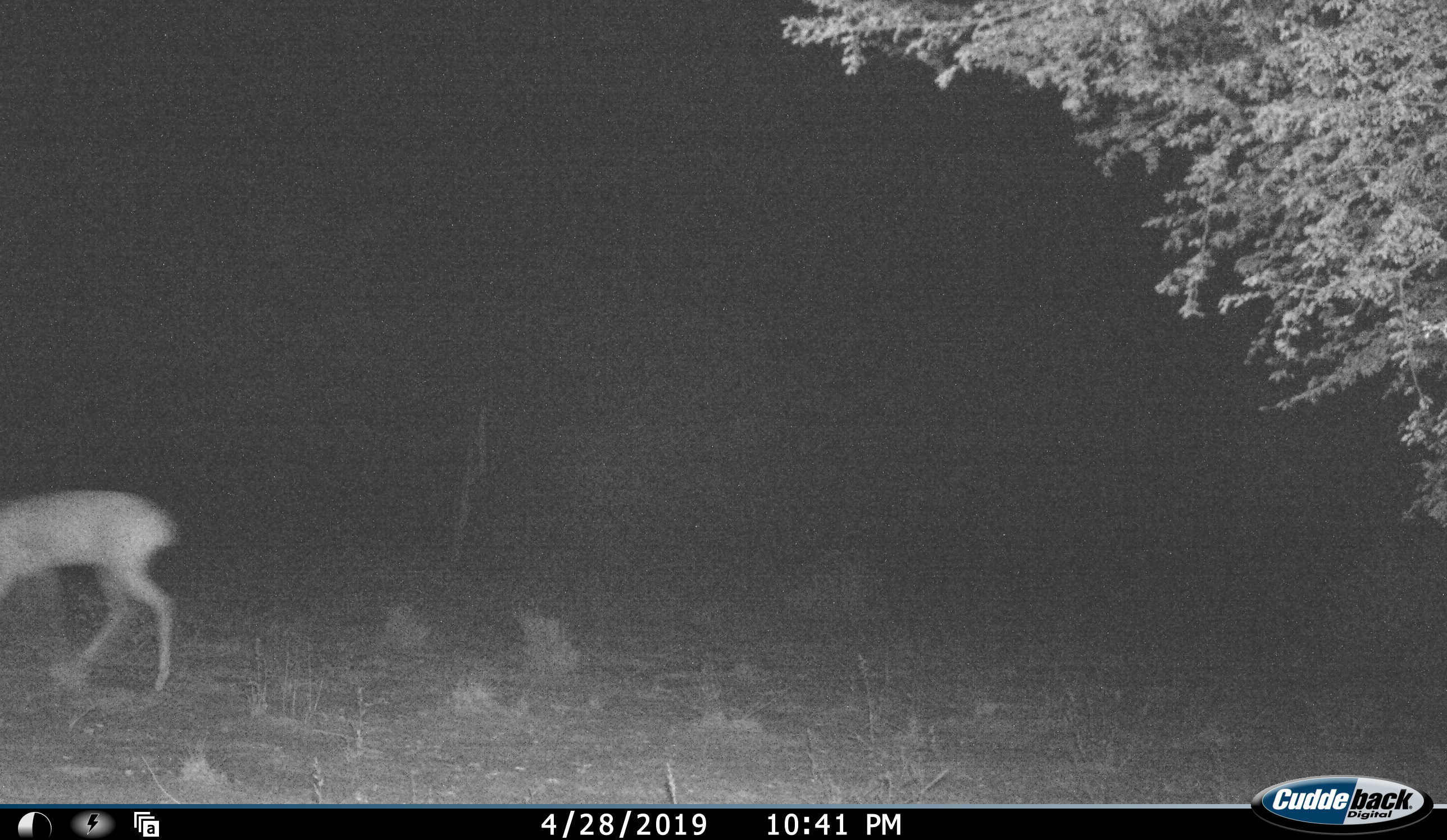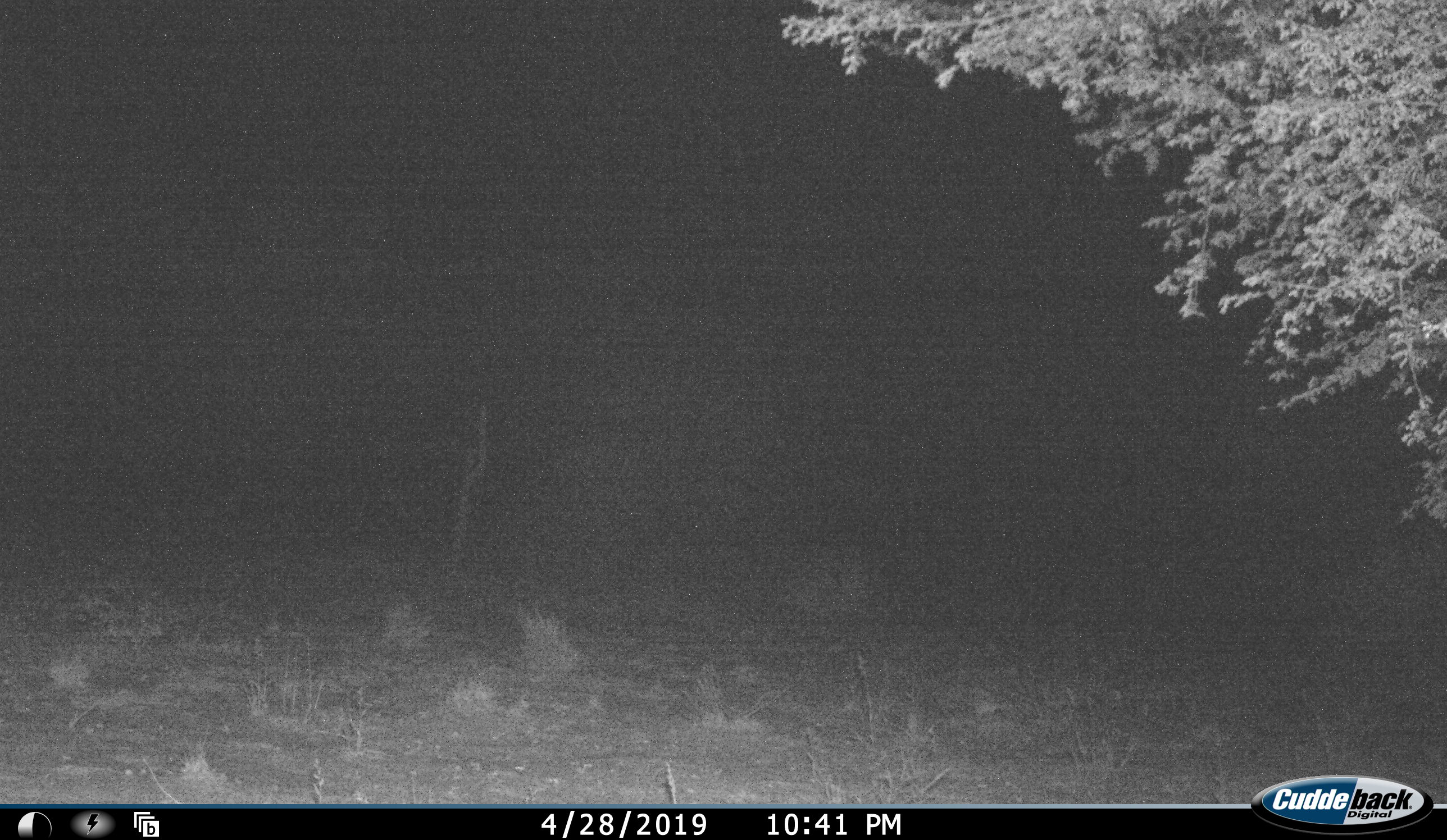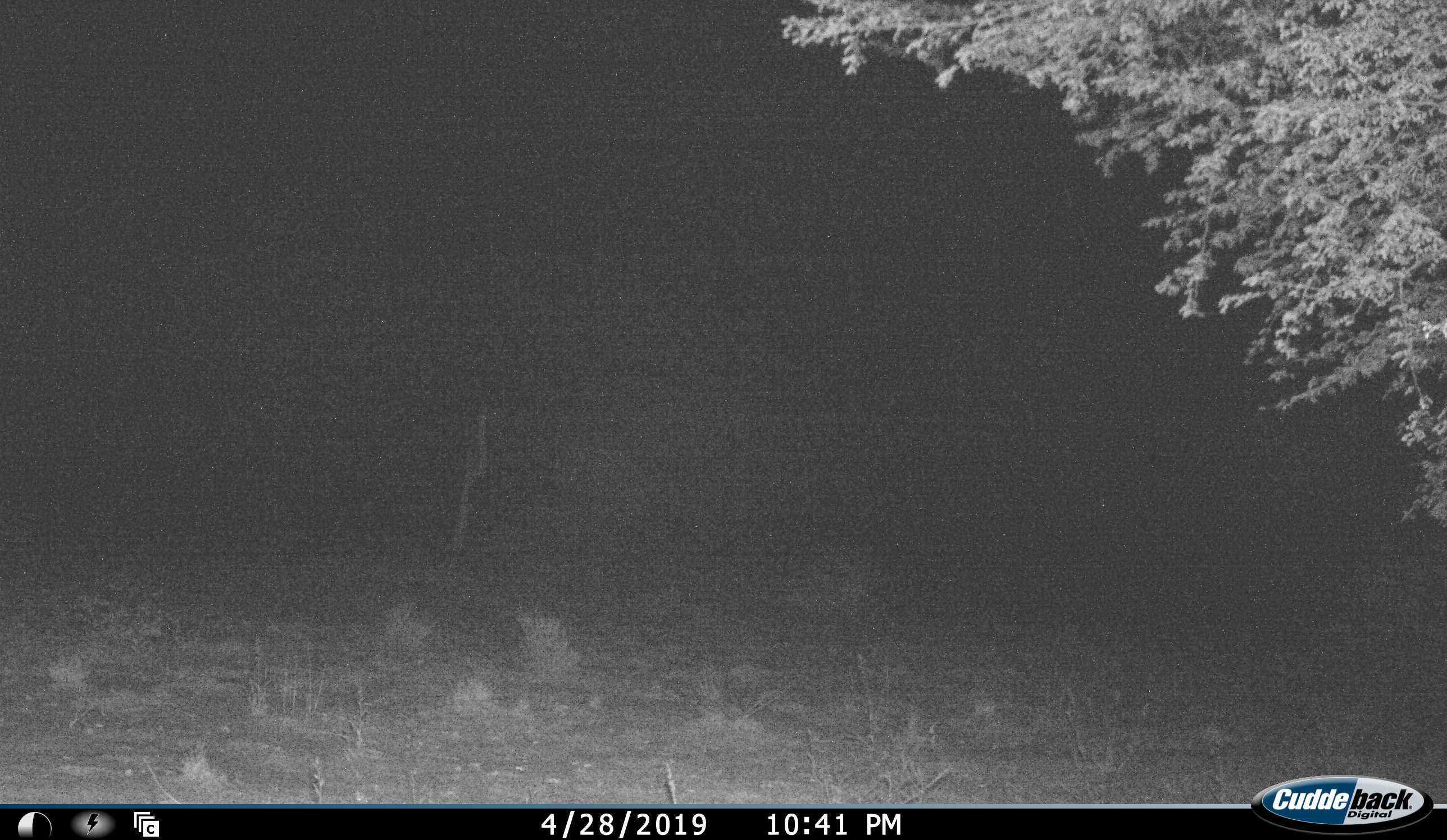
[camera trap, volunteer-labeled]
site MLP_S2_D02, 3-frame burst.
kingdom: Animalia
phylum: Chordata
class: Mammalia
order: Artiodactyla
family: Bovidae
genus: Raphicerus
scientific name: Raphicerus campestris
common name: steenbok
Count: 1.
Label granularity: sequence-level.